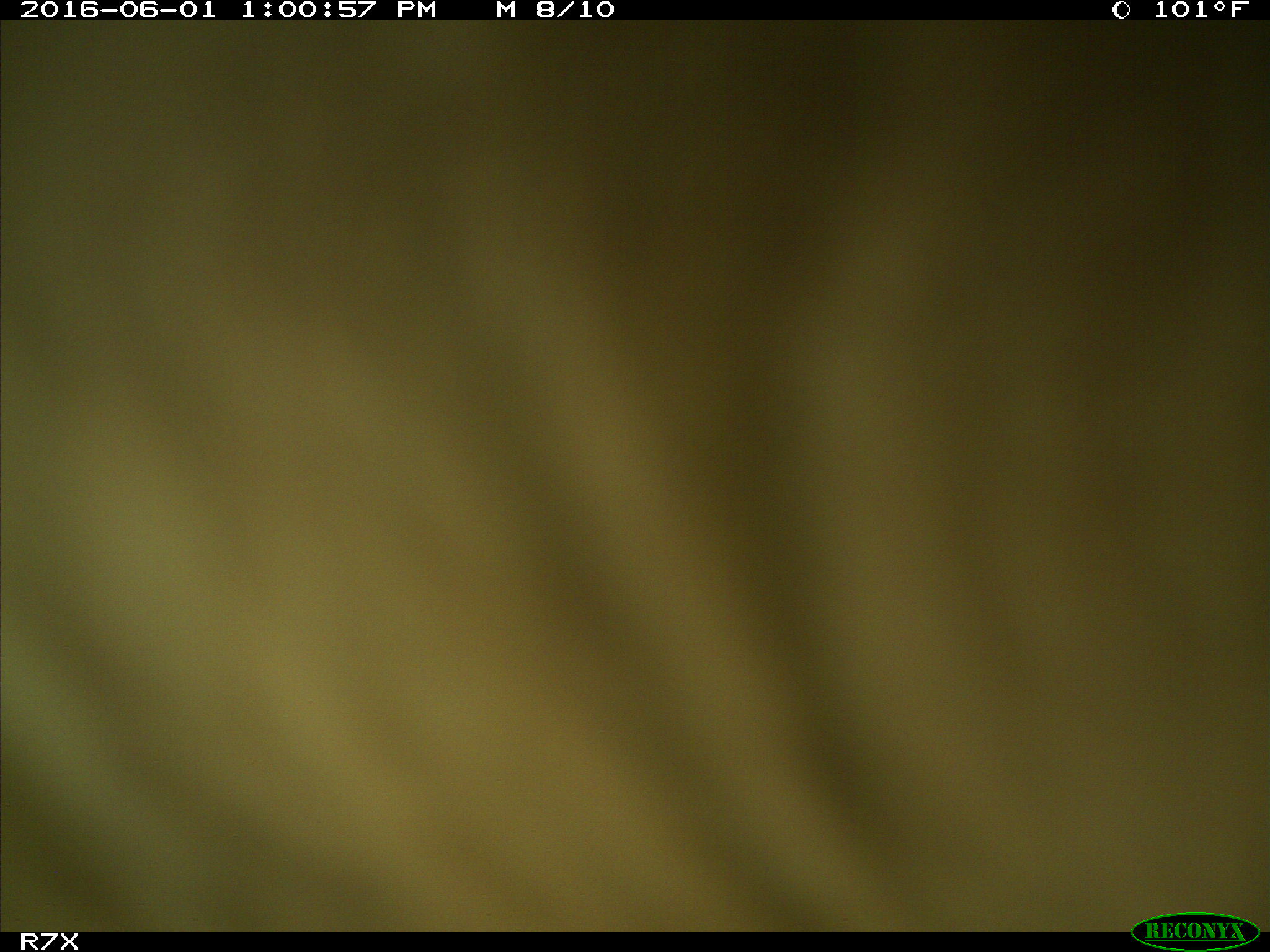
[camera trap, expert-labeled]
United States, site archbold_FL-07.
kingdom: Animalia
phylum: Chordata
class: Mammalia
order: Artiodactyla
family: Bovidae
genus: Bos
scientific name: Bos taurus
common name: domestic cow